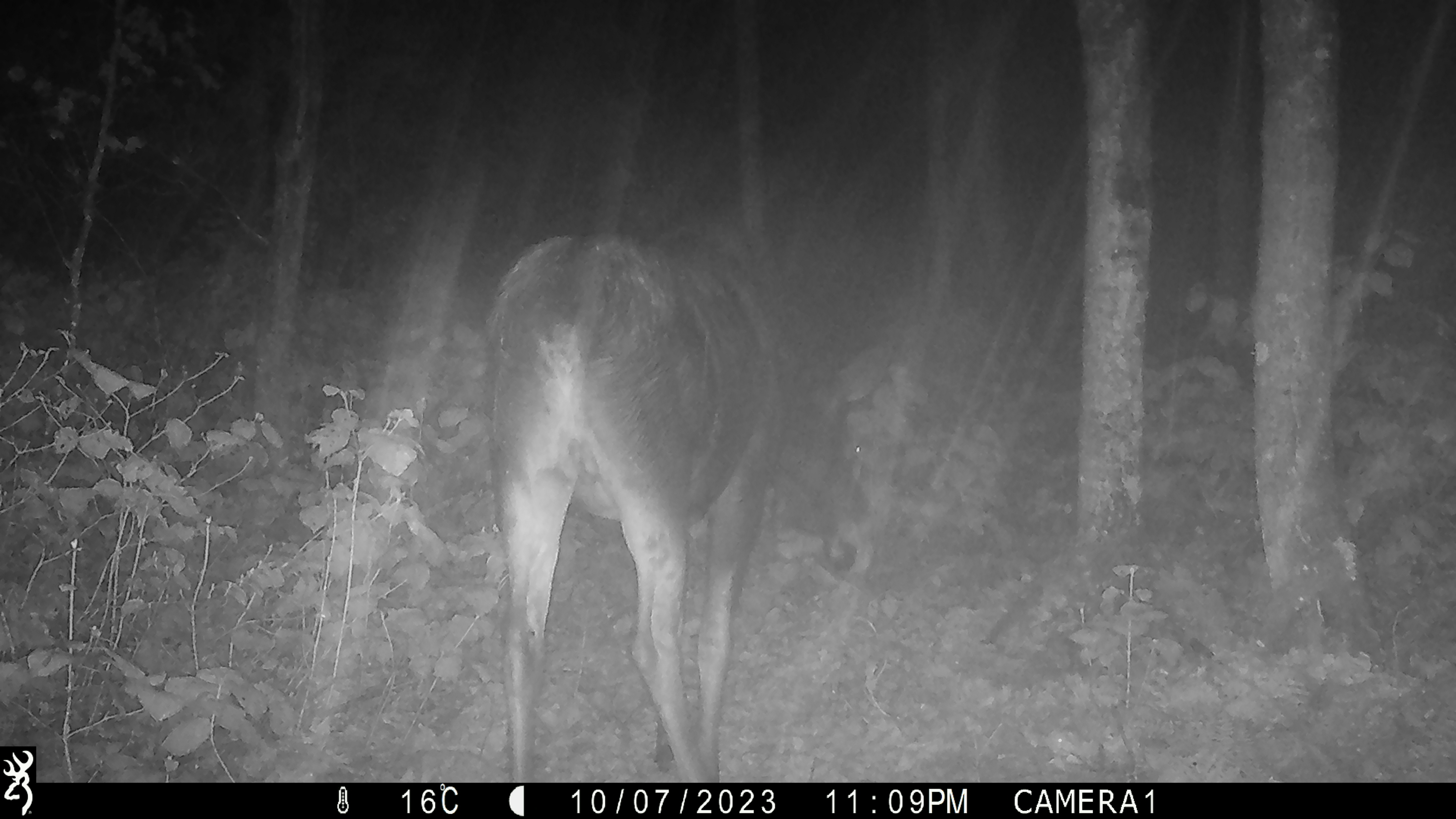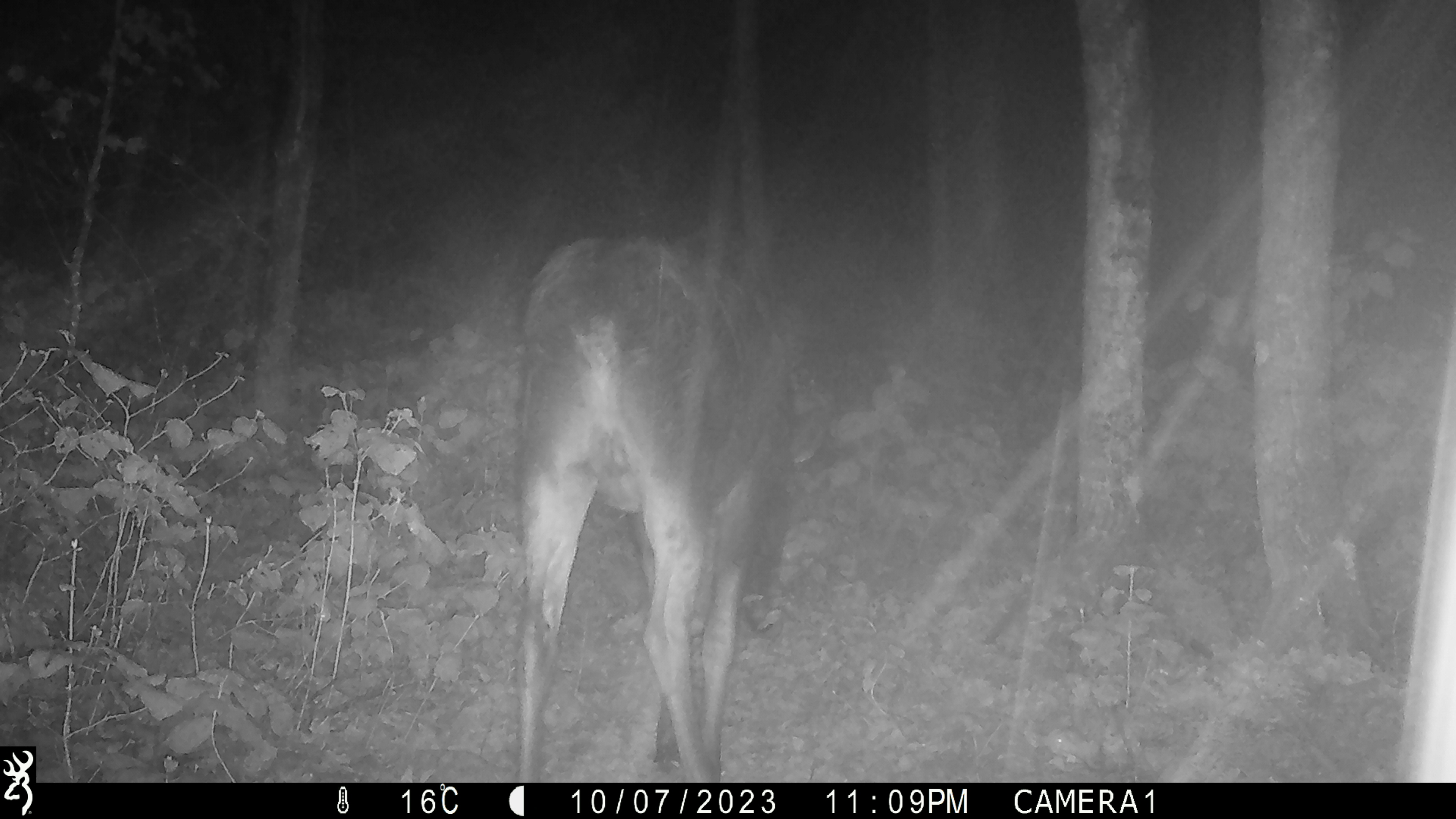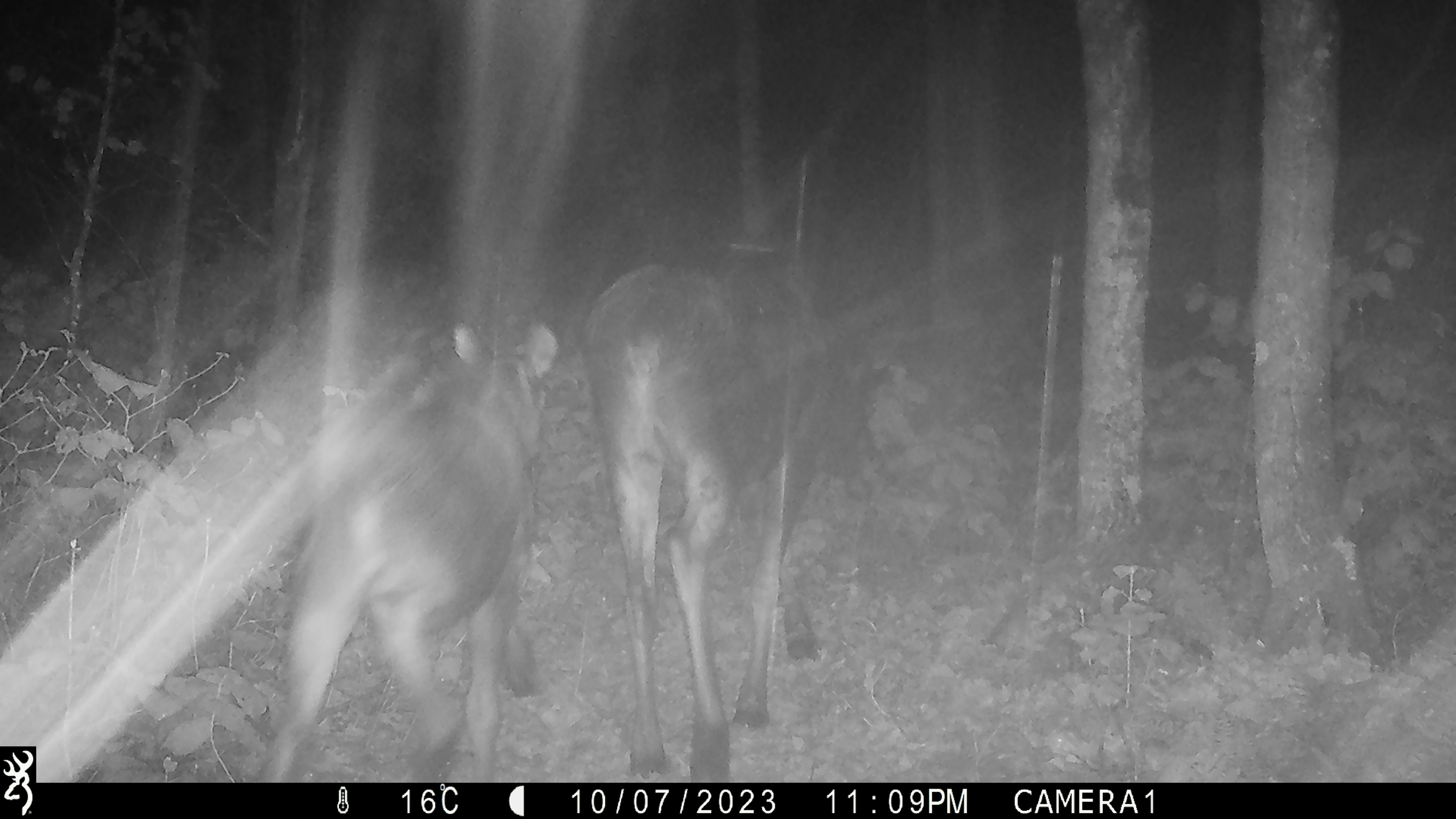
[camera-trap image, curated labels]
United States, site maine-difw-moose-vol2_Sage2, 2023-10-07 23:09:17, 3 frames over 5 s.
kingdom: Animalia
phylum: Chordata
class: Mammalia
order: Artiodactyla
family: Cervidae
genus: Alces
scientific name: Alces alces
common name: moose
Moose (Alces alces).